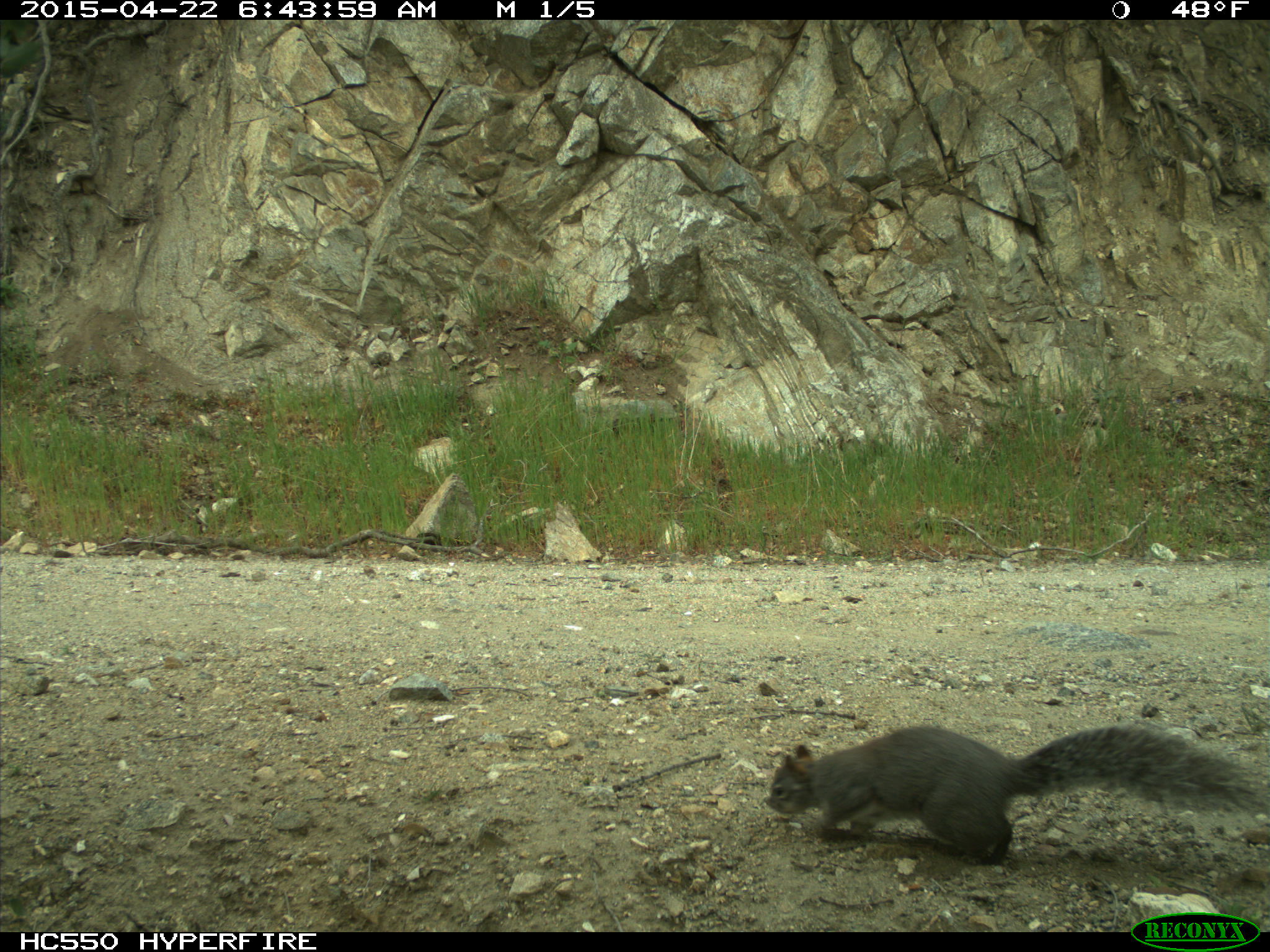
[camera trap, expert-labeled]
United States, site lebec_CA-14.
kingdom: Animalia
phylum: Chordata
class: Mammalia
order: Rodentia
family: Sciuridae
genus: Sciurus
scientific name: Sciurus carolinensis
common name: eastern gray squirrel